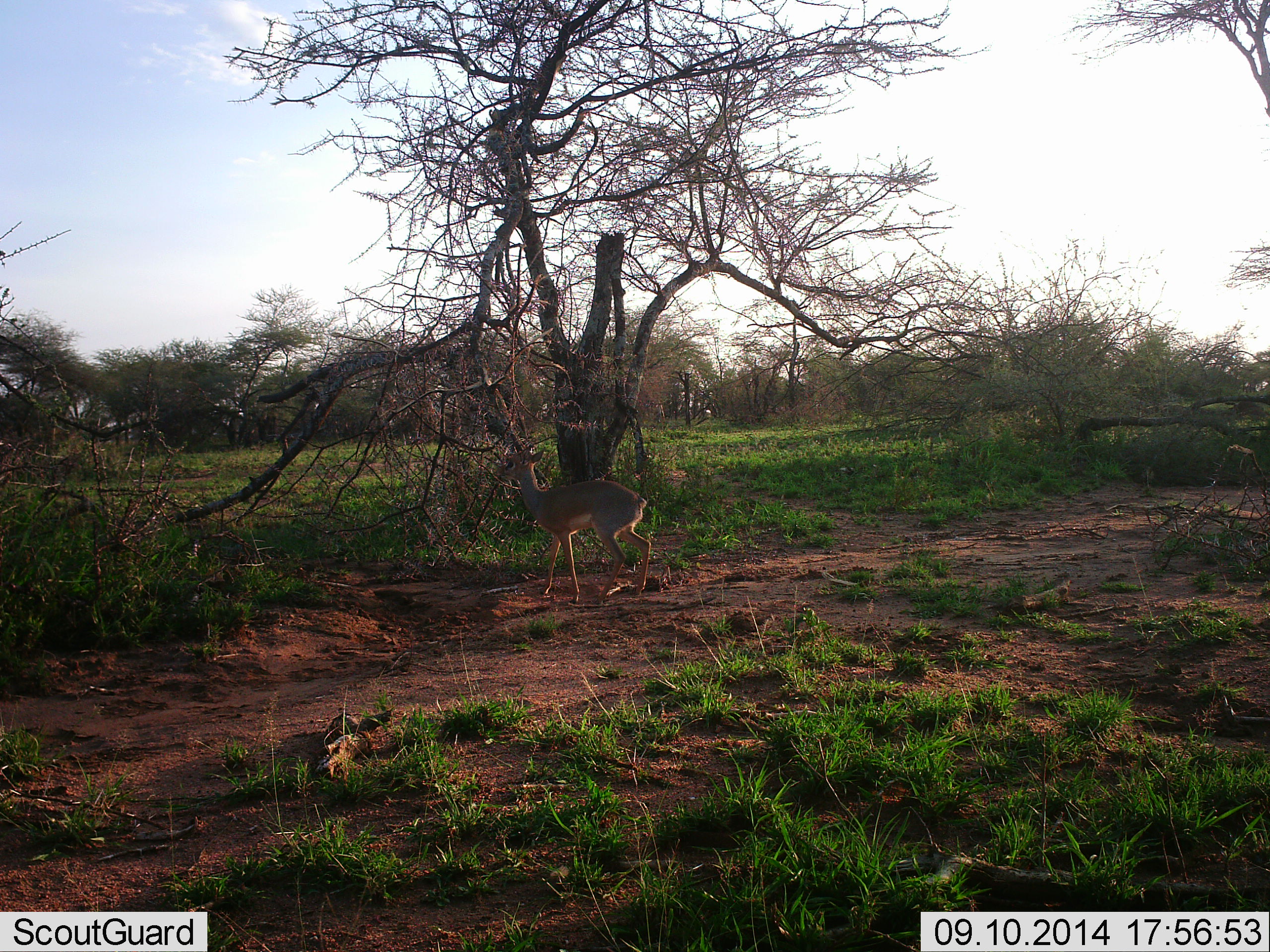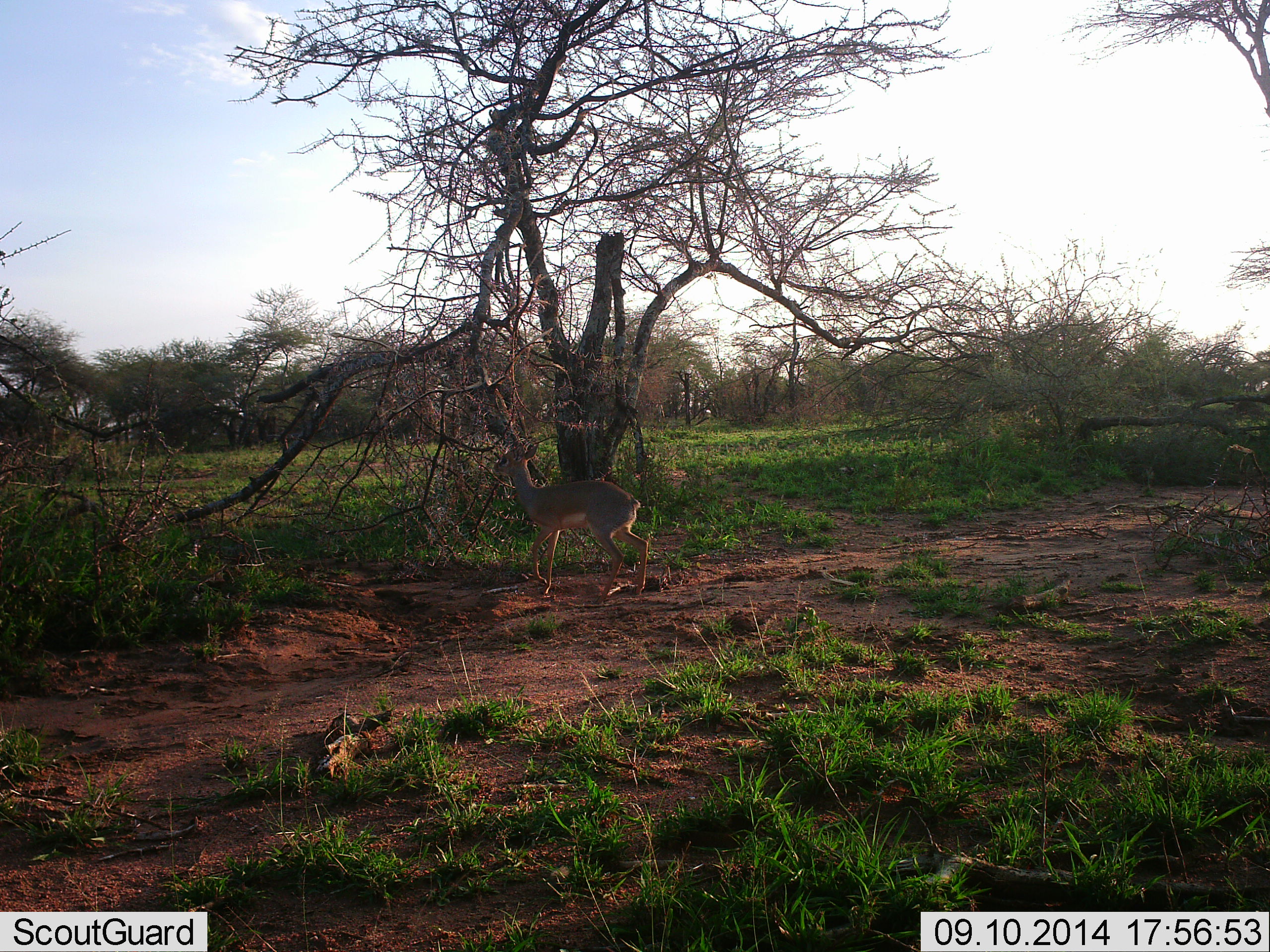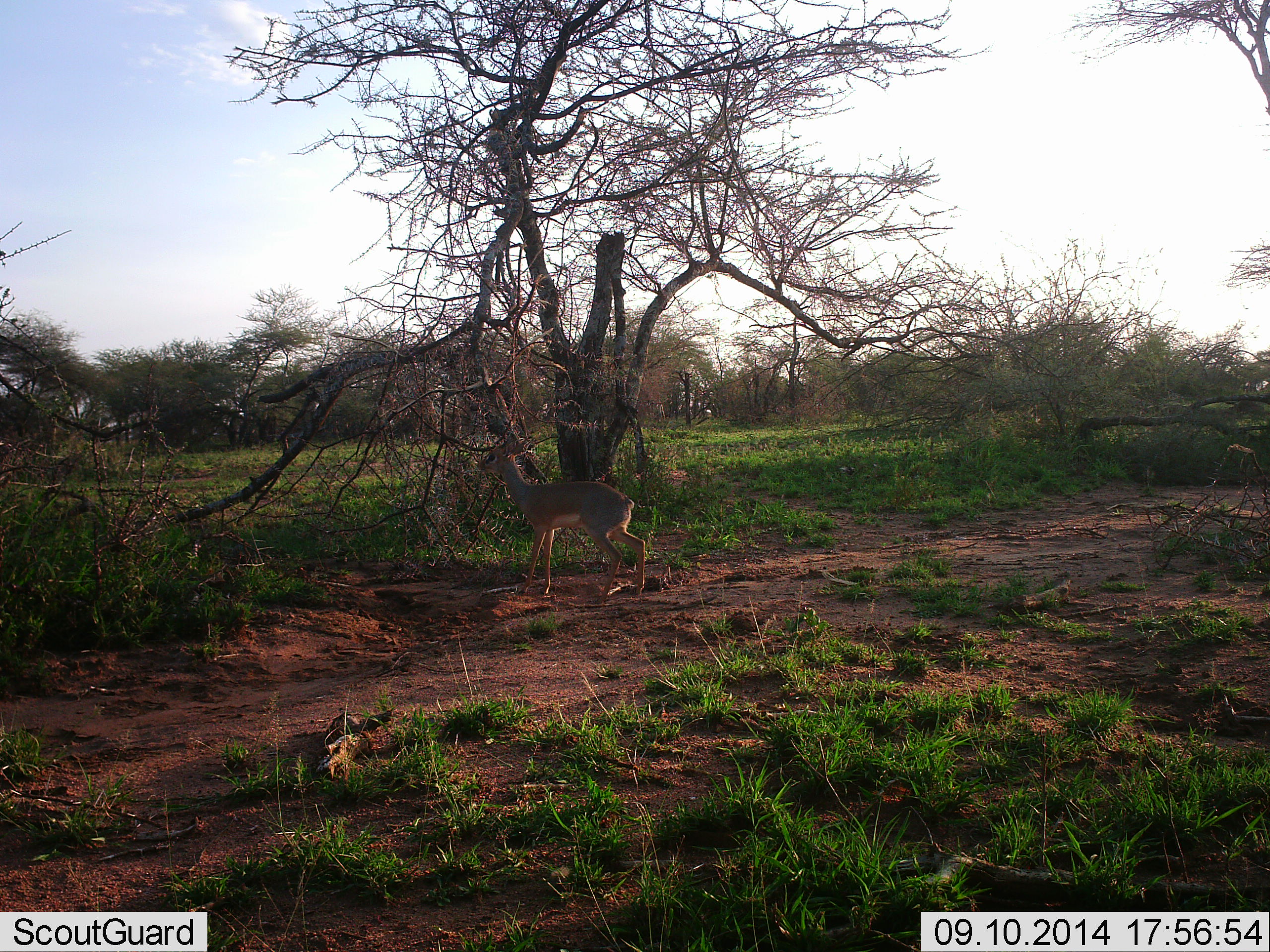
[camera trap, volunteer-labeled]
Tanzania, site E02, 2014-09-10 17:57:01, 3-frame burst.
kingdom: Animalia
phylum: Chordata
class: Mammalia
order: Artiodactyla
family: Bovidae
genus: Madoqua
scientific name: Madoqua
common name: dikdik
Dikdik (Madoqua), count 1. Behavior (volunteer vote fractions): standing 20%, resting 0%, moving 60%, interacting 0%. Young present (vote fraction): 0%. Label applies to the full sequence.